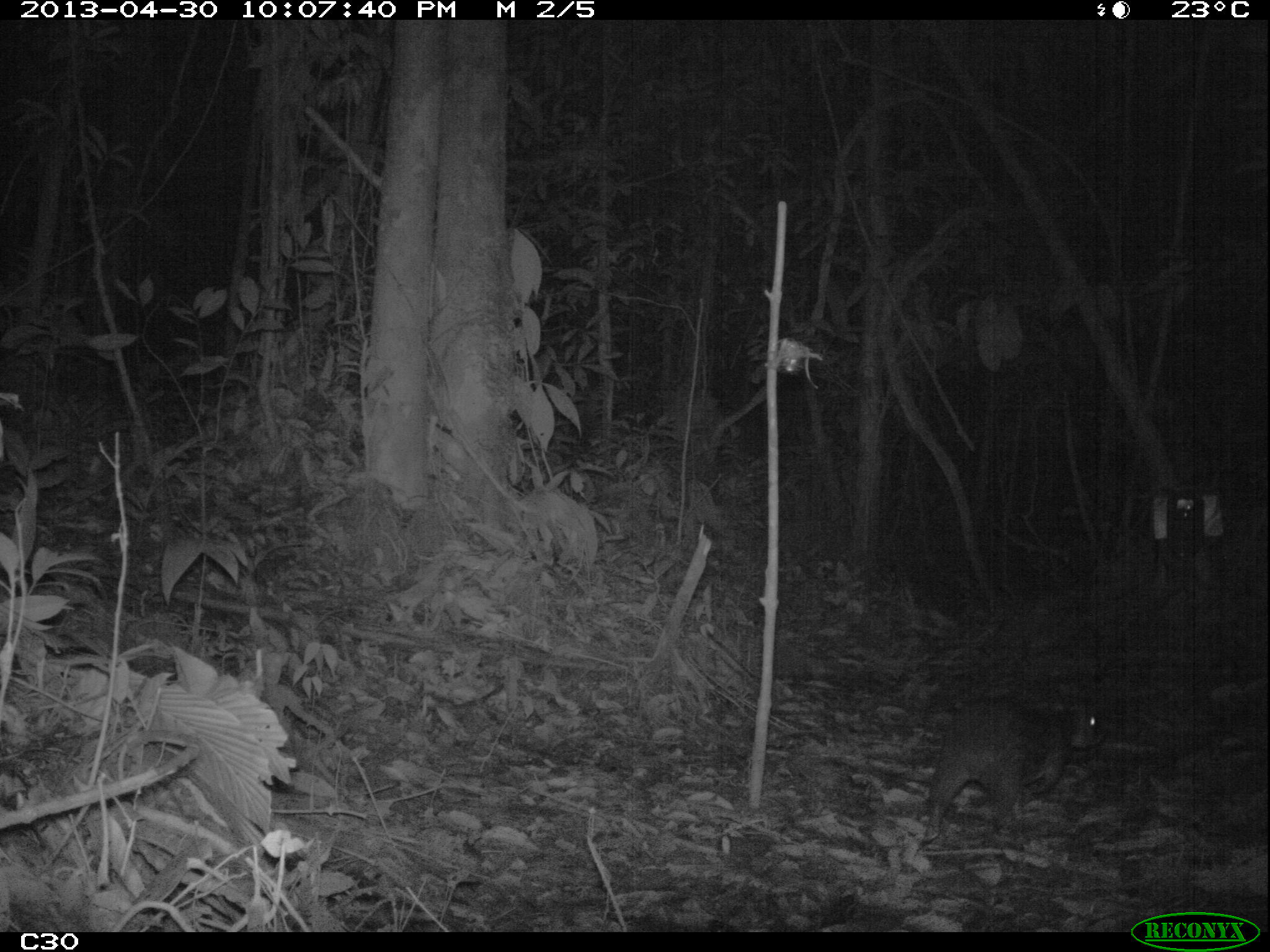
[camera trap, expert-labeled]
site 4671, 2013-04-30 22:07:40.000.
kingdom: Animalia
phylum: Chordata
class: Mammalia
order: Rodentia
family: Cuniculidae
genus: Cuniculus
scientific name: Cuniculus paca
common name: spotted paca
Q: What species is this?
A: Cuniculus paca (spotted paca).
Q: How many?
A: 1.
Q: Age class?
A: Adult.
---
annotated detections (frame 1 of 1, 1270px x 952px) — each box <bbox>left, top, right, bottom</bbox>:
cuniculus paca: <bbox>922, 688, 1111, 846</bbox>